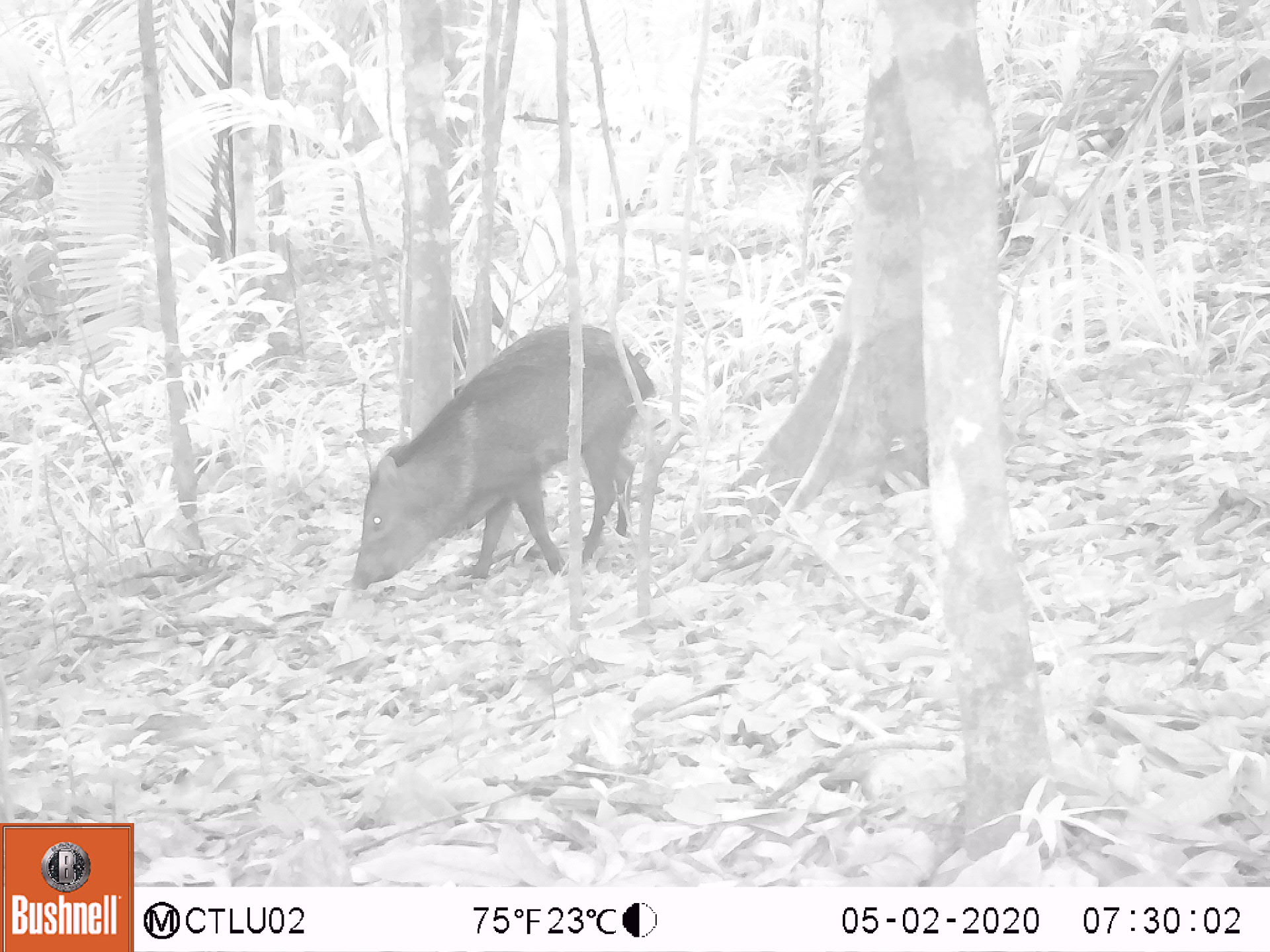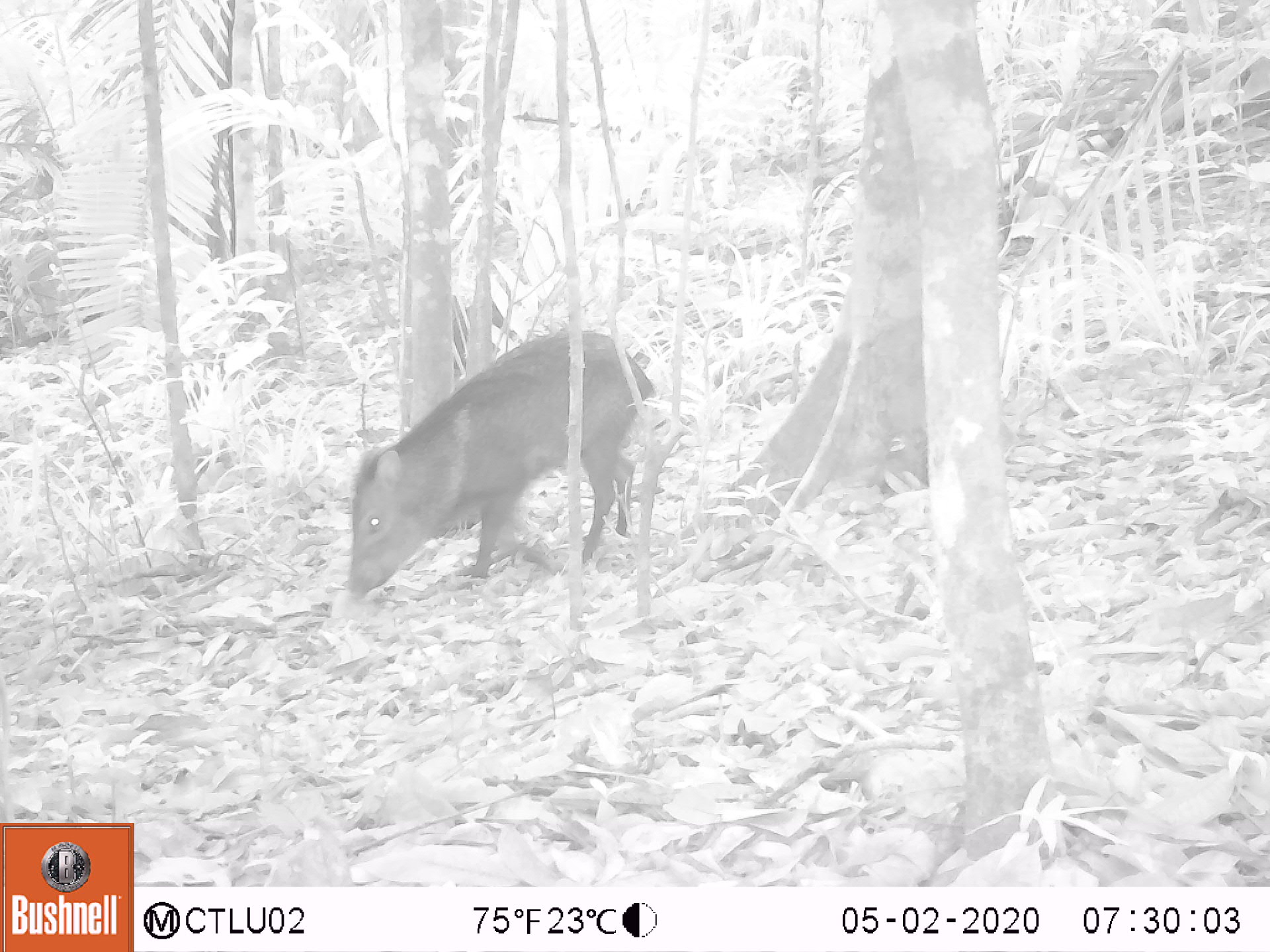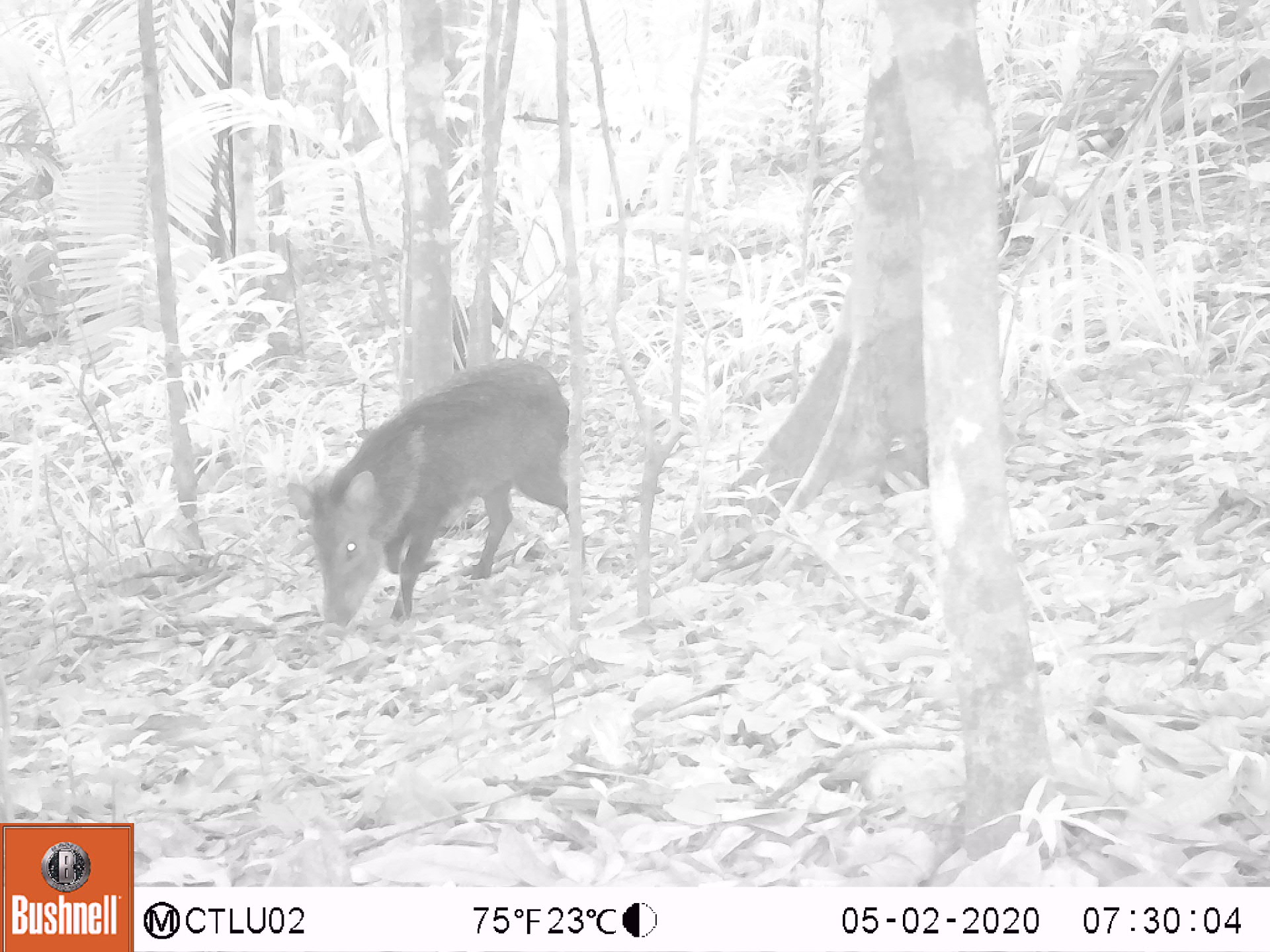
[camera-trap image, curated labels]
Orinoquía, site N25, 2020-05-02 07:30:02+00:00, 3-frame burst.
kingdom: Animalia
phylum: Chordata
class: Mammalia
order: Artiodactyla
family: Tayassuidae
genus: Pecari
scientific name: Pecari tajacu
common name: collared peccary